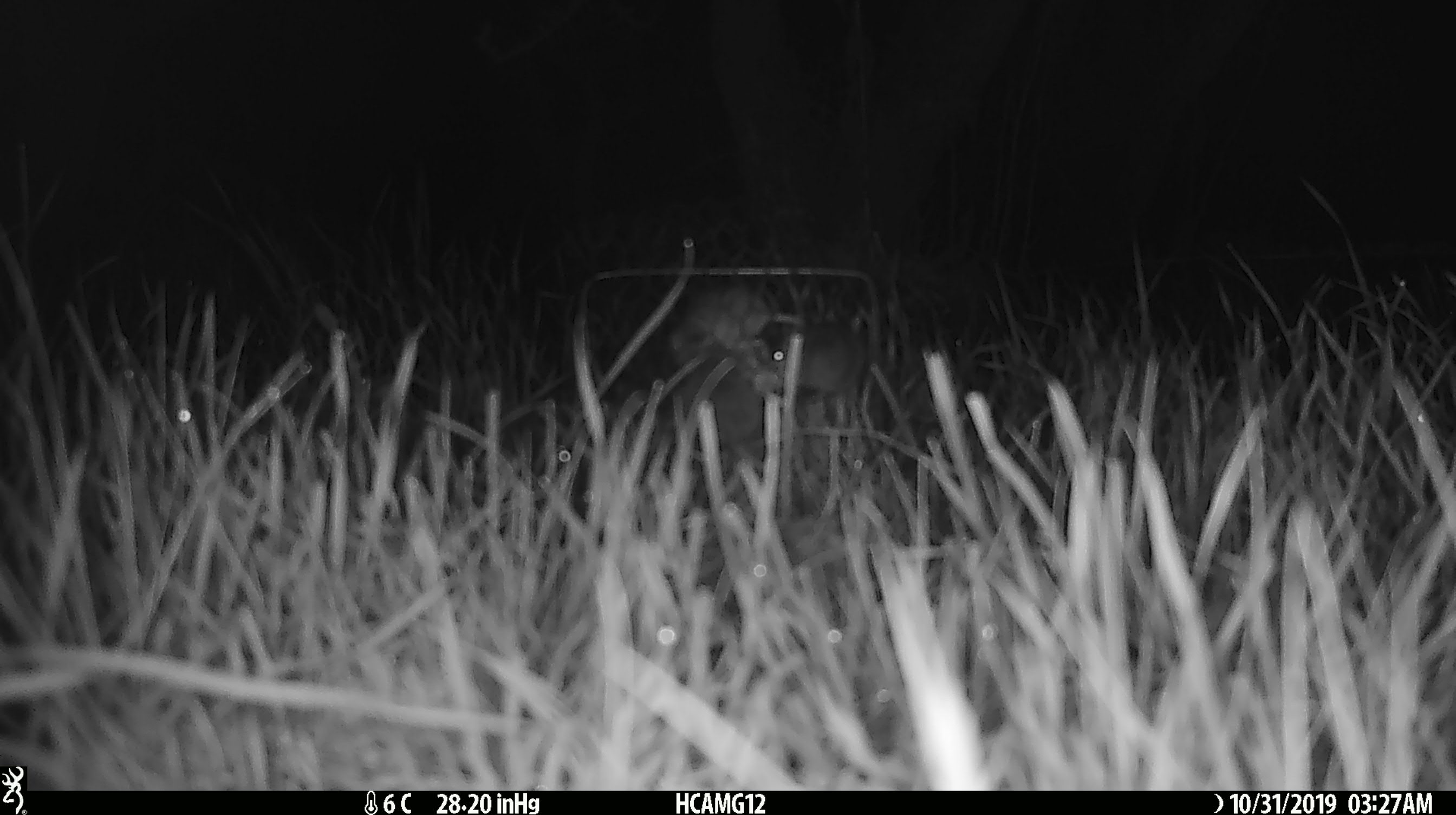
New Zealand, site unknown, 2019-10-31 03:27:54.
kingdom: Animalia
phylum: Chordata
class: Mammalia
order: Rodentia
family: Muridae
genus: Mus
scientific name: Mus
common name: mouse